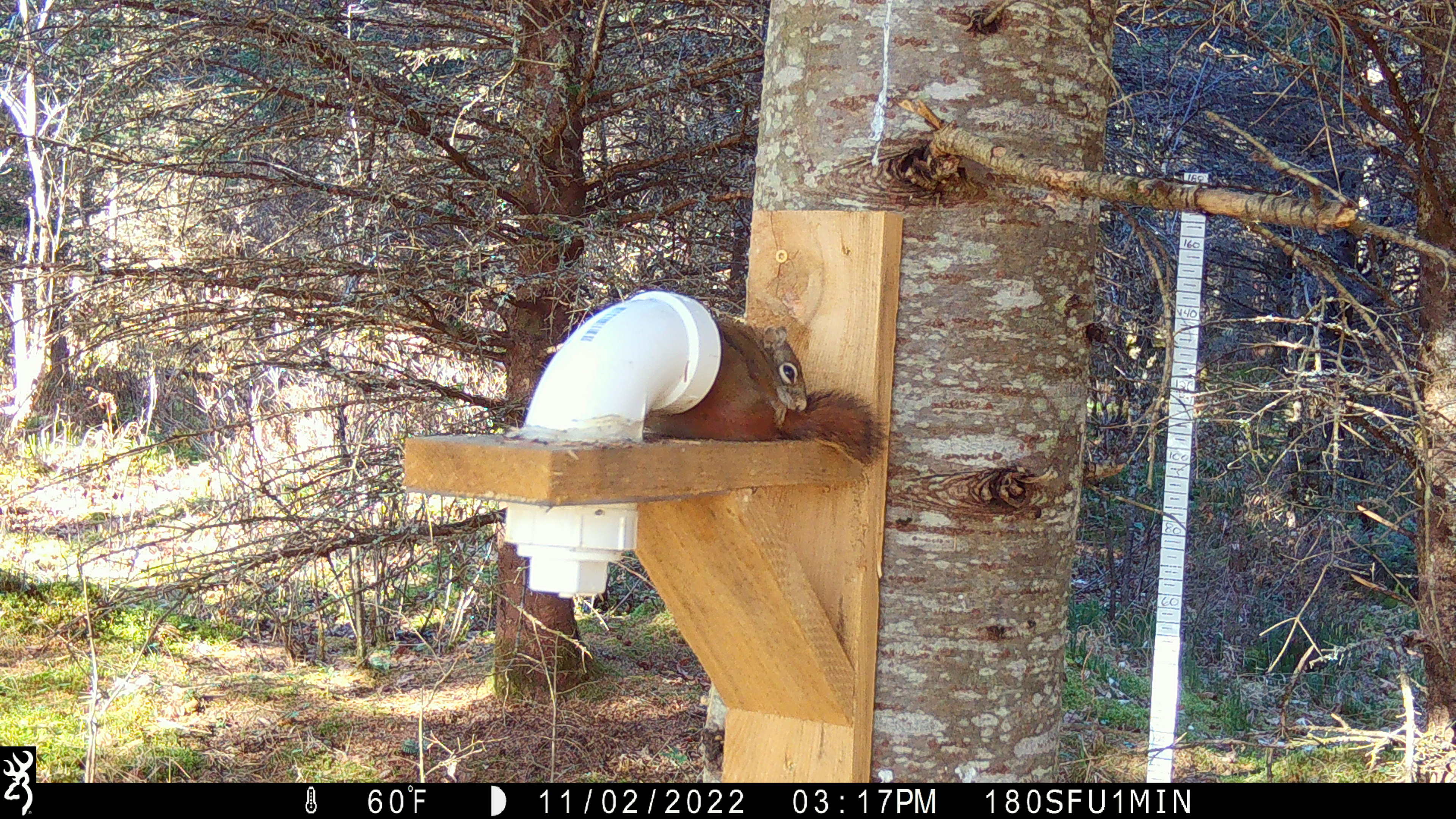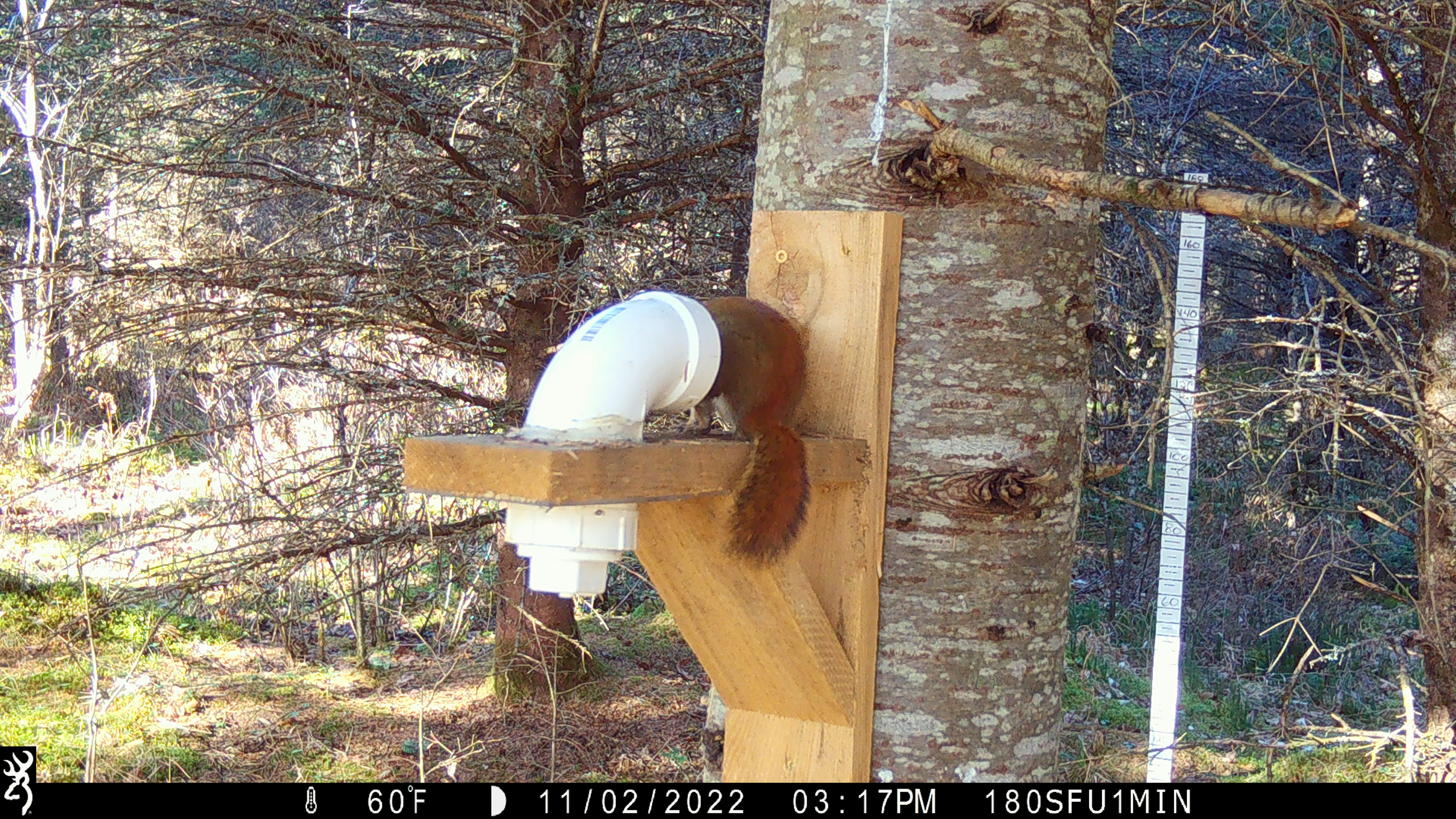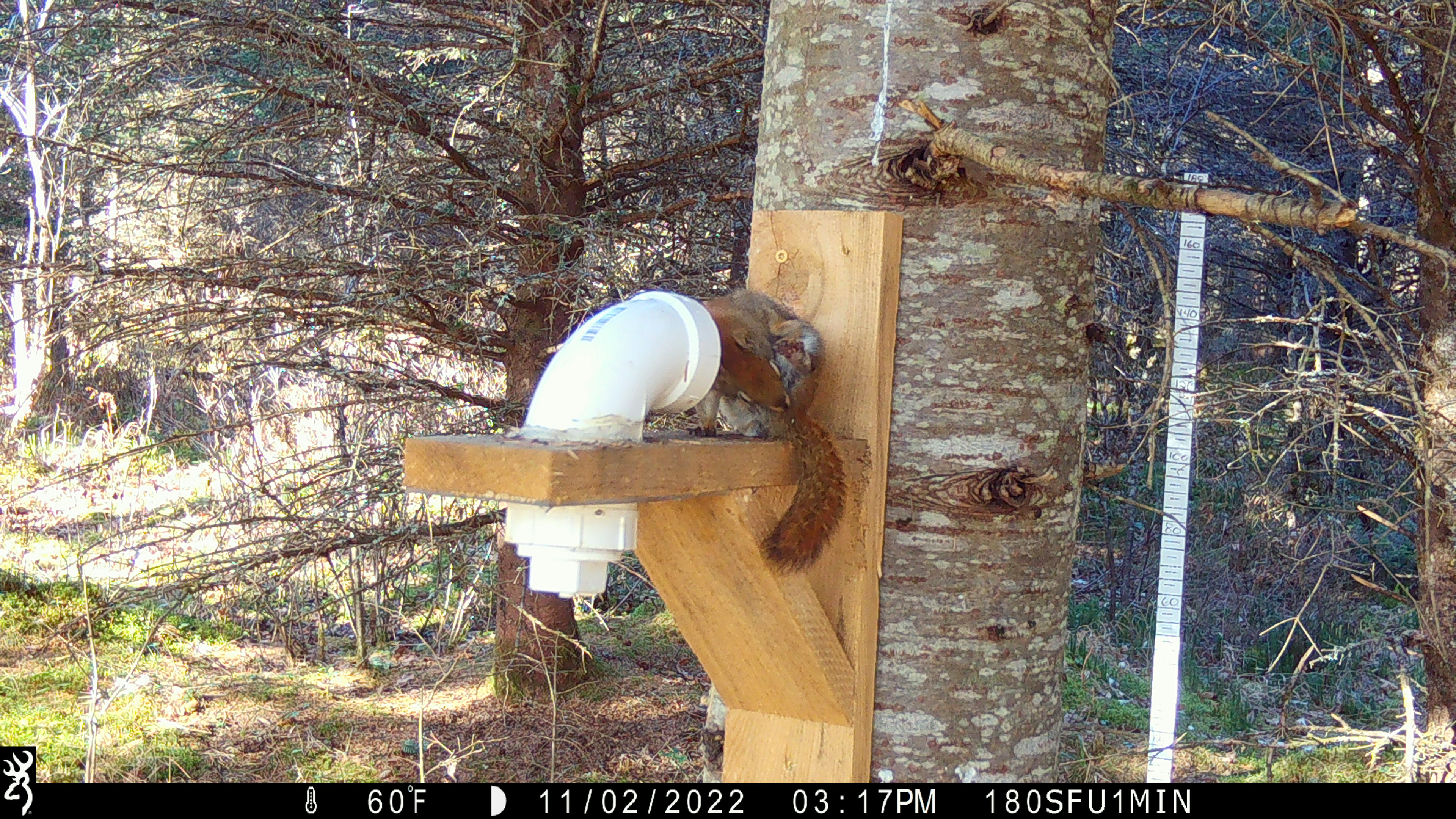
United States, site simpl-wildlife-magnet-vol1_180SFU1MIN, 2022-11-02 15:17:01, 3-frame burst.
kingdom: Animalia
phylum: Chordata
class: Mammalia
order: Rodentia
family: Sciuridae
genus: Tamiasciurus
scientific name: Tamiasciurus hudsonicus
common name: red squirrel